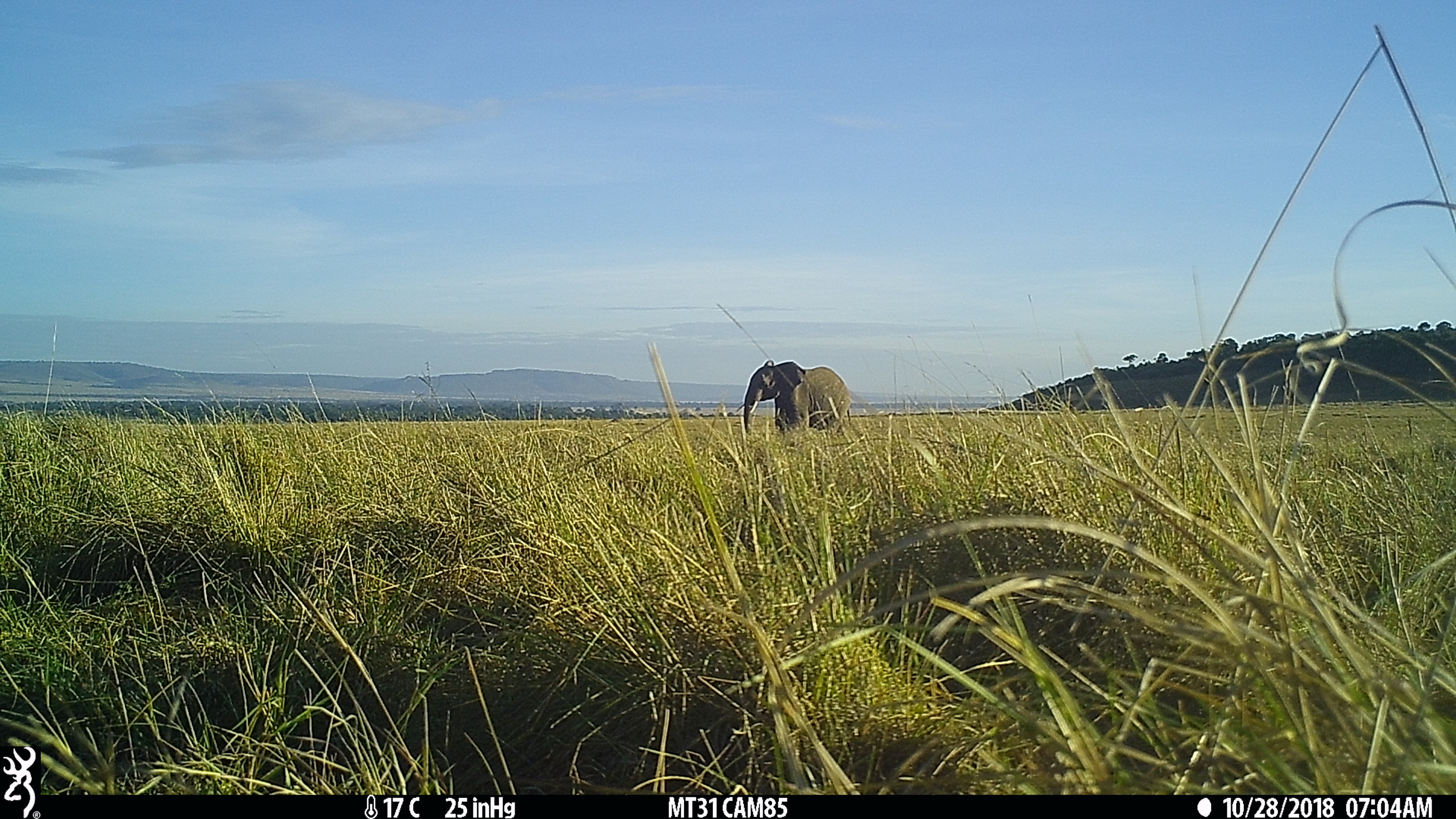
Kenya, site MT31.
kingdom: Animalia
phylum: Chordata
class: Mammalia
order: Proboscidea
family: Elephantidae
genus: Loxodonta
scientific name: Loxodonta africana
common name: elephant